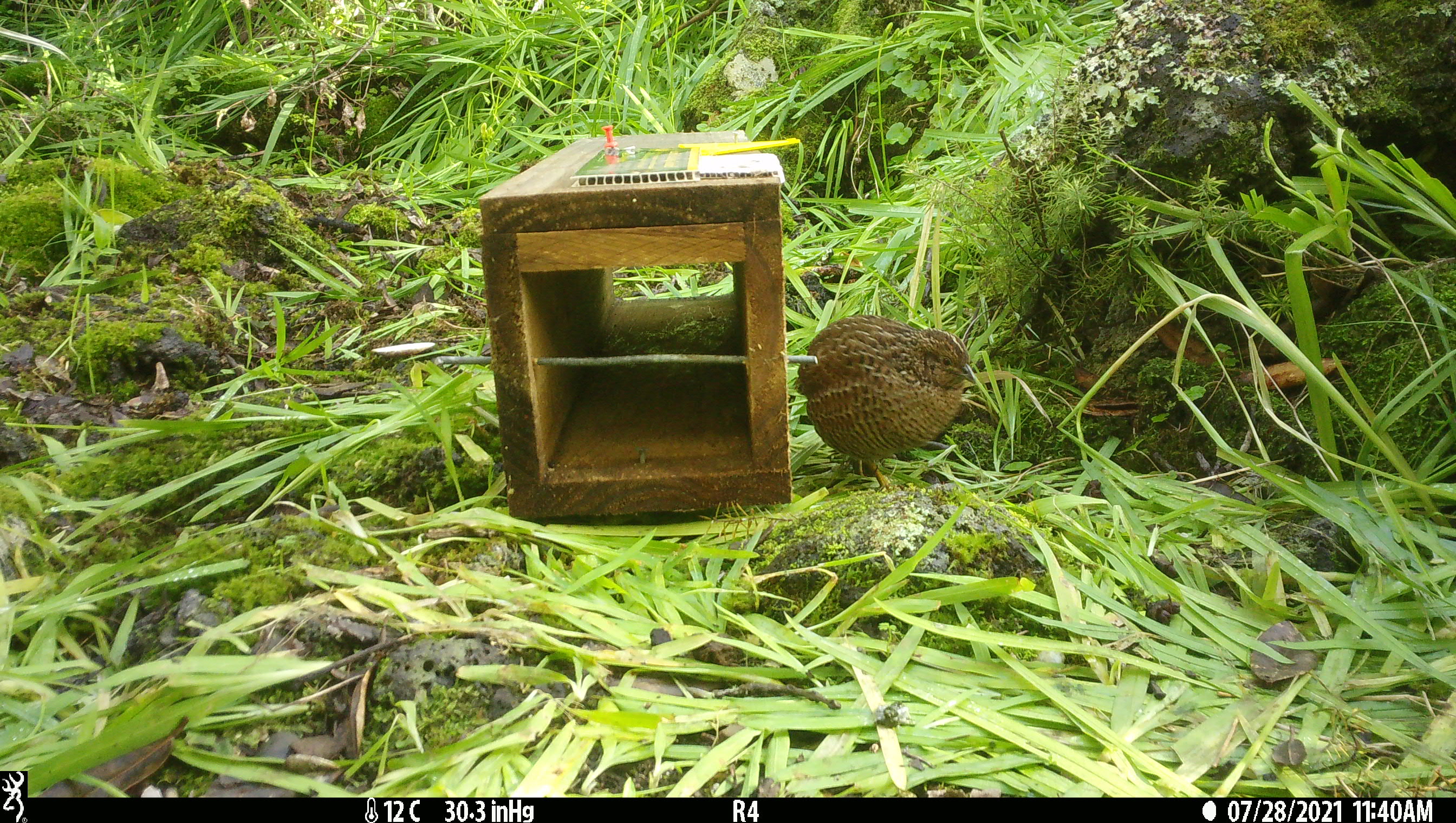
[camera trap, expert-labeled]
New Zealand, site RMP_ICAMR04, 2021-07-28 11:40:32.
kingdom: Animalia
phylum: Chordata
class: Aves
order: Galliformes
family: Phasianidae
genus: Synoicus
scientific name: Synoicus ypsilophorus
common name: brown quail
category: quail brown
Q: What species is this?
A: Quail brown (brown quail) (Synoicus ypsilophorus).